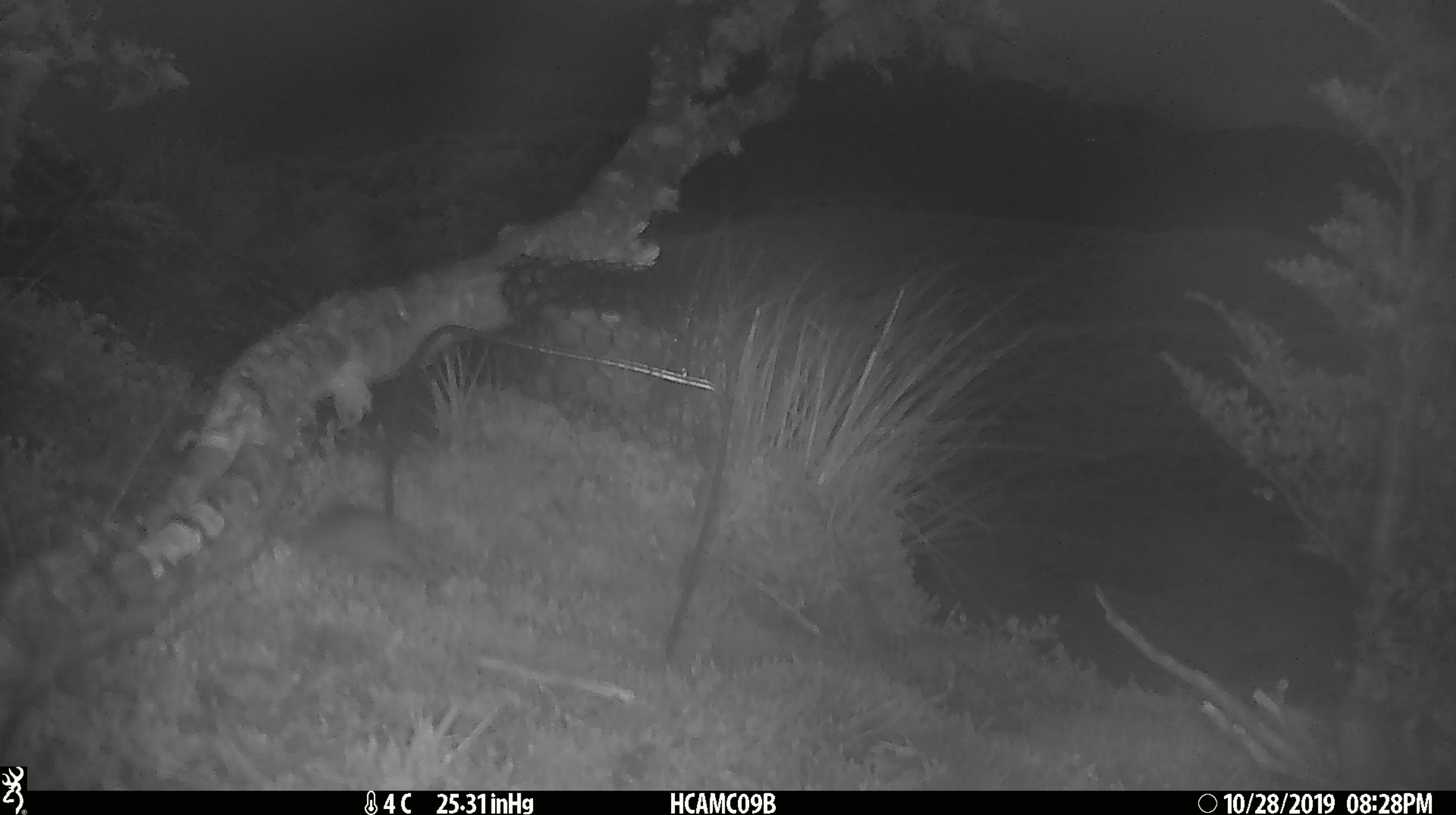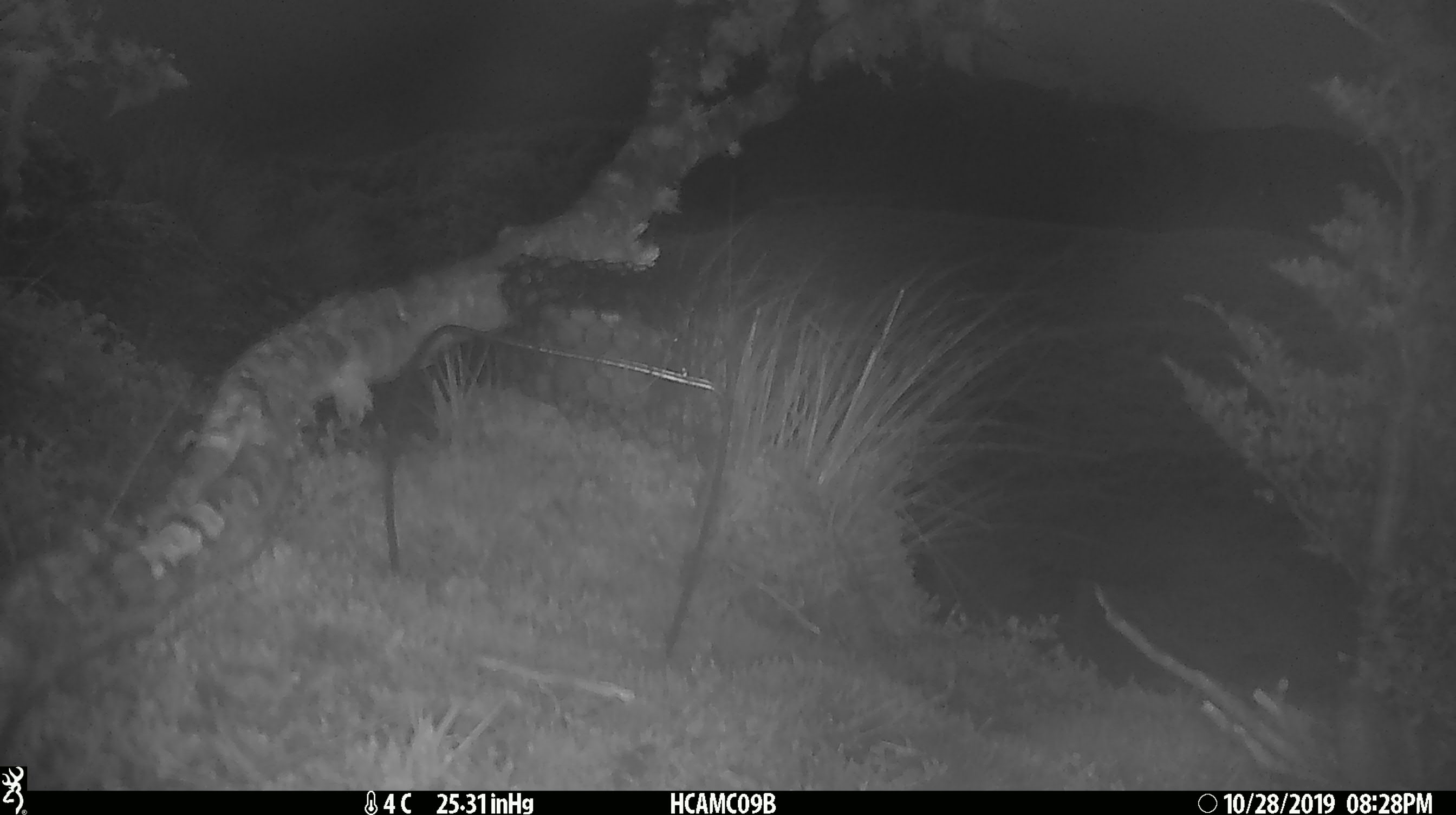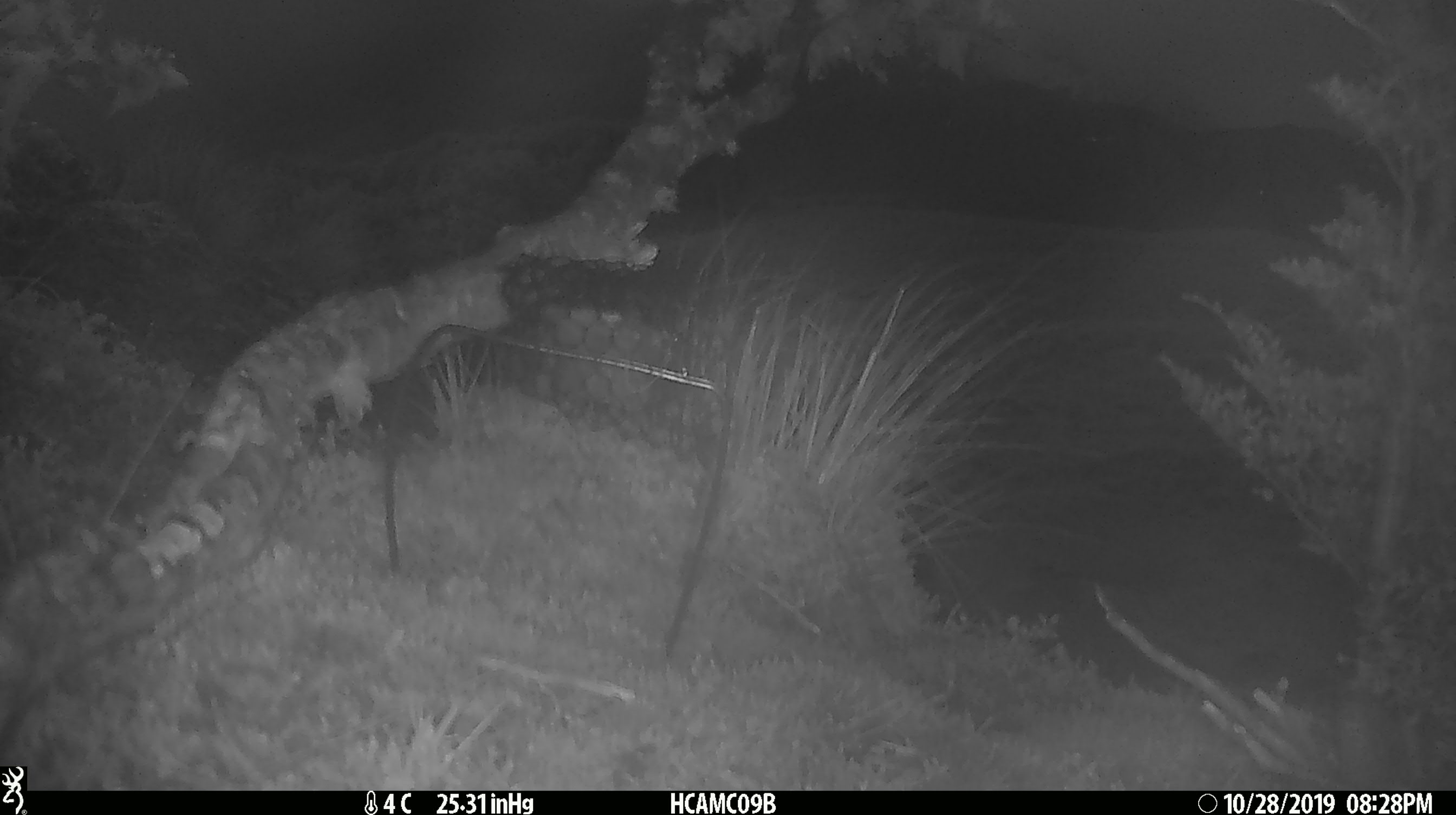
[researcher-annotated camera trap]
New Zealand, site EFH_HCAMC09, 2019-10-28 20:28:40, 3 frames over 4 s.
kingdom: Animalia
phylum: Chordata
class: Mammalia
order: Rodentia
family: Muridae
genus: Mus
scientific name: Mus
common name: mouse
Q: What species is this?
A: Mouse (Mus).